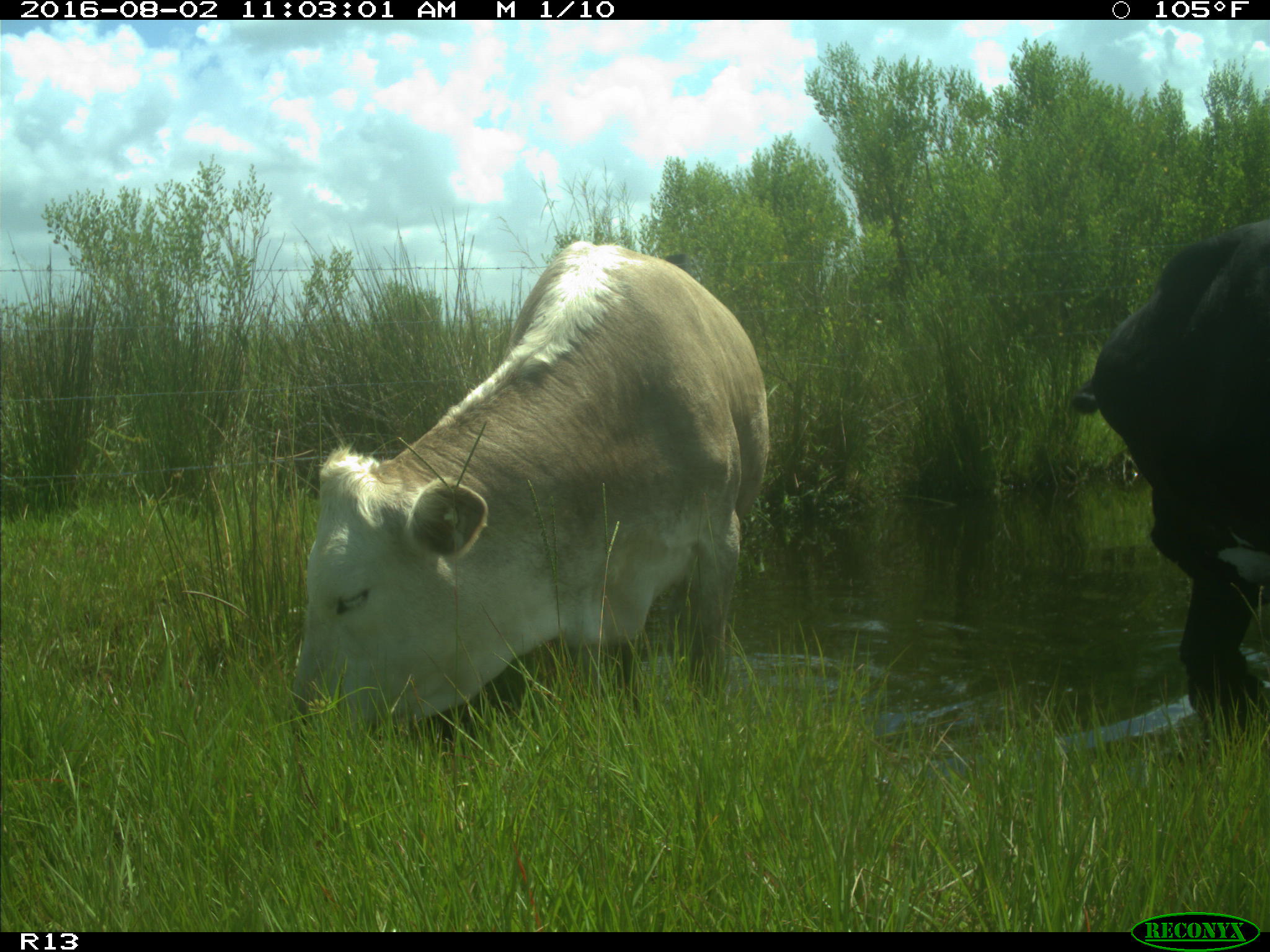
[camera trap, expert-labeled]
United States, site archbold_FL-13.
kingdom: Animalia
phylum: Chordata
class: Mammalia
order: Artiodactyla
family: Bovidae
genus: Bos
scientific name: Bos taurus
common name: domestic cow